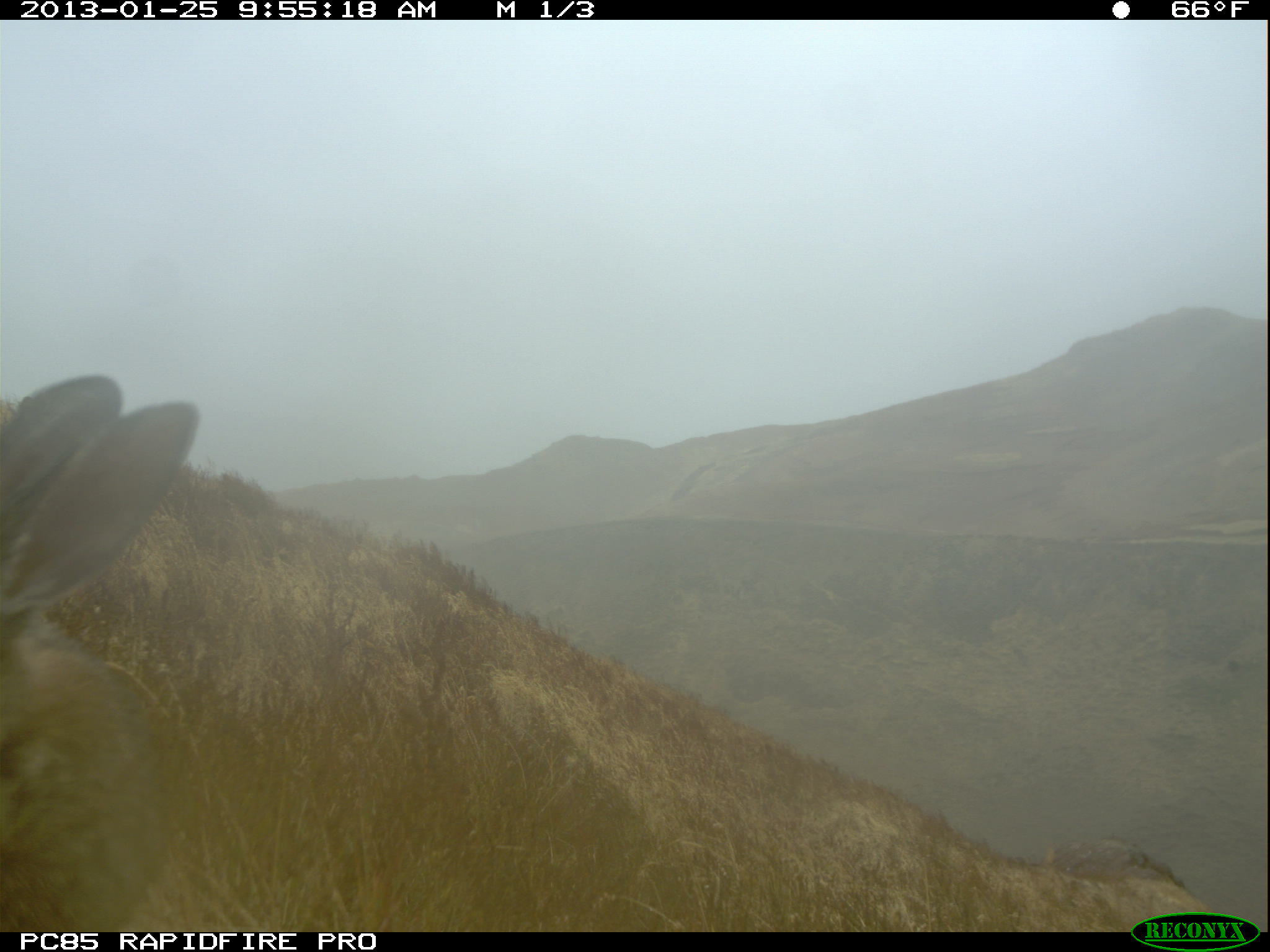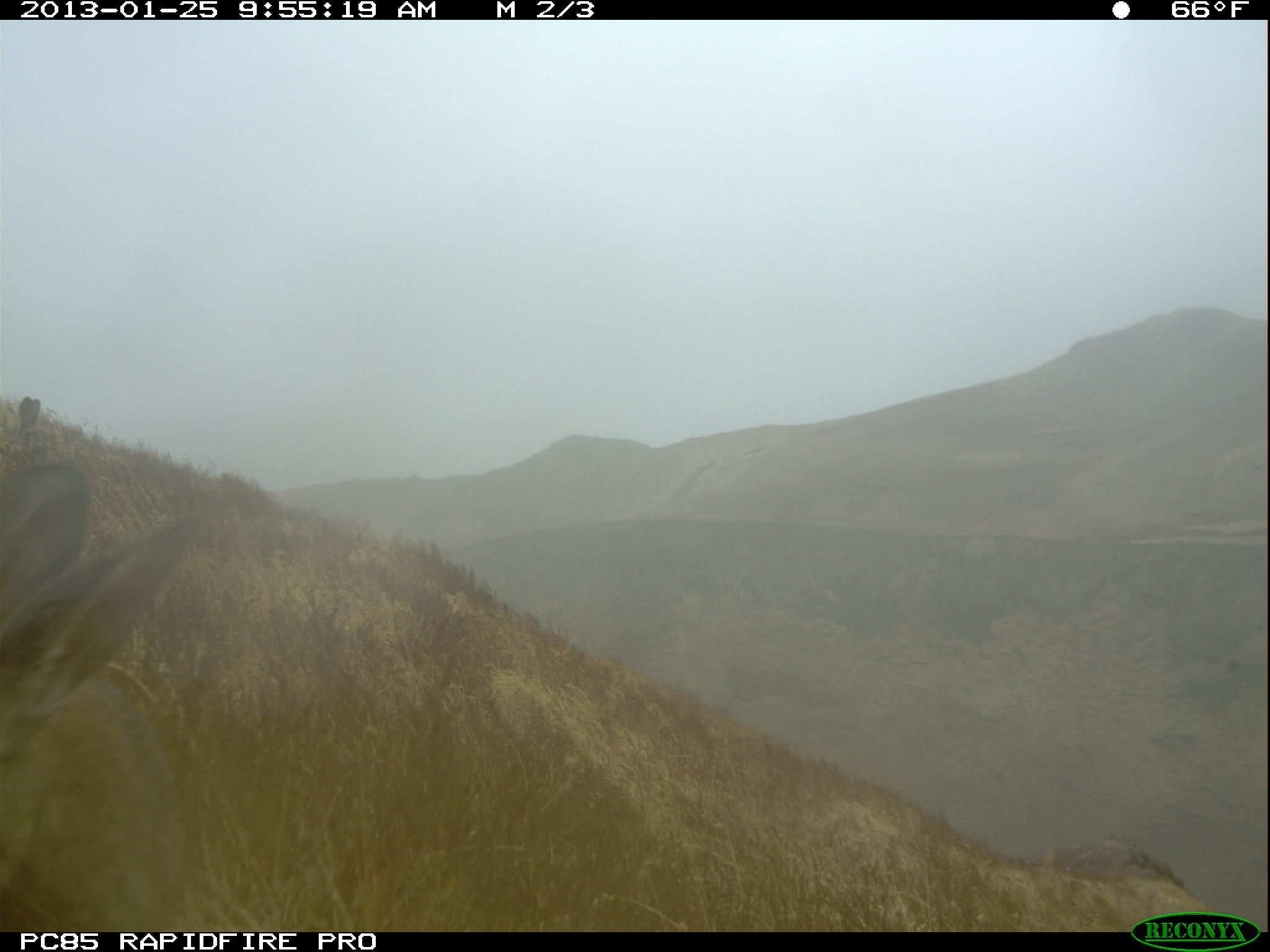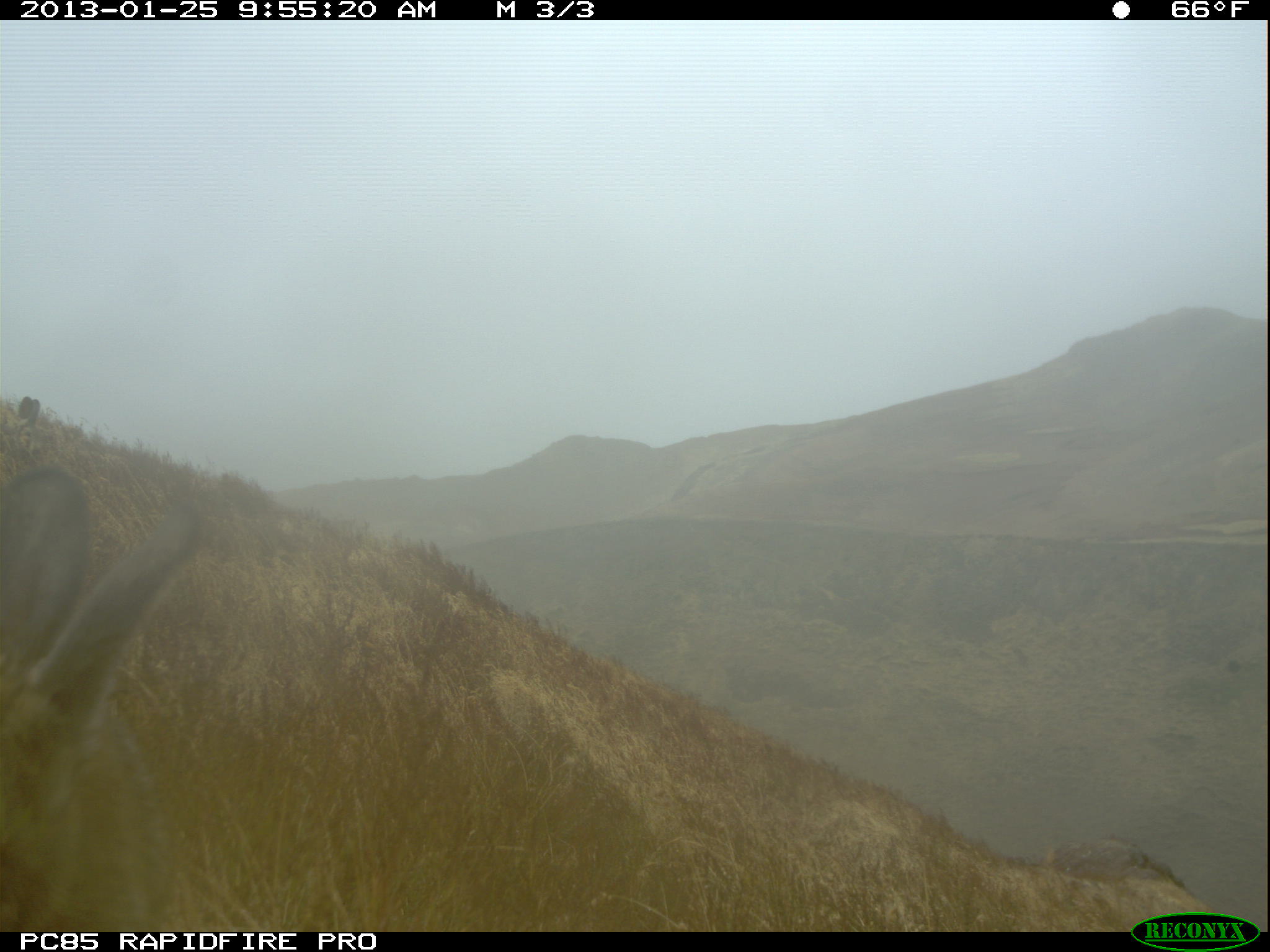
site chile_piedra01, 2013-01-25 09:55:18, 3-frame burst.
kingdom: Animalia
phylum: Chordata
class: Mammalia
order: Lagomorpha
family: Leporidae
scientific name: Leporidae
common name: rabbits and hares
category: rabbit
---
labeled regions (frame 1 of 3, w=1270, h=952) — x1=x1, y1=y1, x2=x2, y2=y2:
rabbit: x1=0, y1=369, x2=200, y2=932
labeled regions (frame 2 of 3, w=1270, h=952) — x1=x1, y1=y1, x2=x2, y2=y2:
rabbit: x1=0, y1=460, x2=213, y2=927; x1=0, y1=395, x2=56, y2=446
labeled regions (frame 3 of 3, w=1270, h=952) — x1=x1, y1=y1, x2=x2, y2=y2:
rabbit: x1=1, y1=462, x2=212, y2=929; x1=12, y1=395, x2=42, y2=431